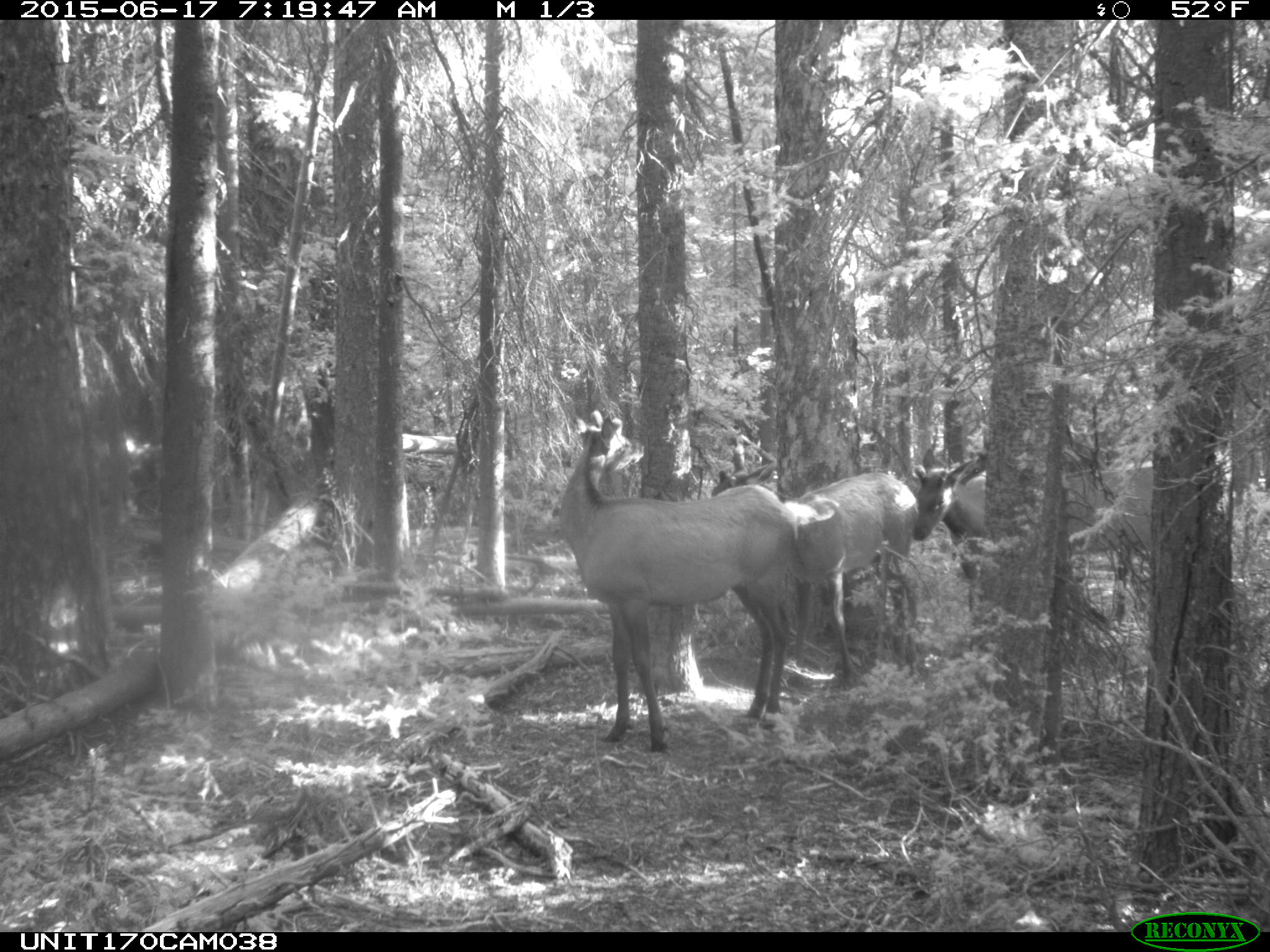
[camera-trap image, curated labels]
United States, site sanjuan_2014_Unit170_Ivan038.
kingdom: Animalia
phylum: Chordata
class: Mammalia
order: Artiodactyla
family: Cervidae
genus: Cervus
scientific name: Cervus elaphus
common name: red deer